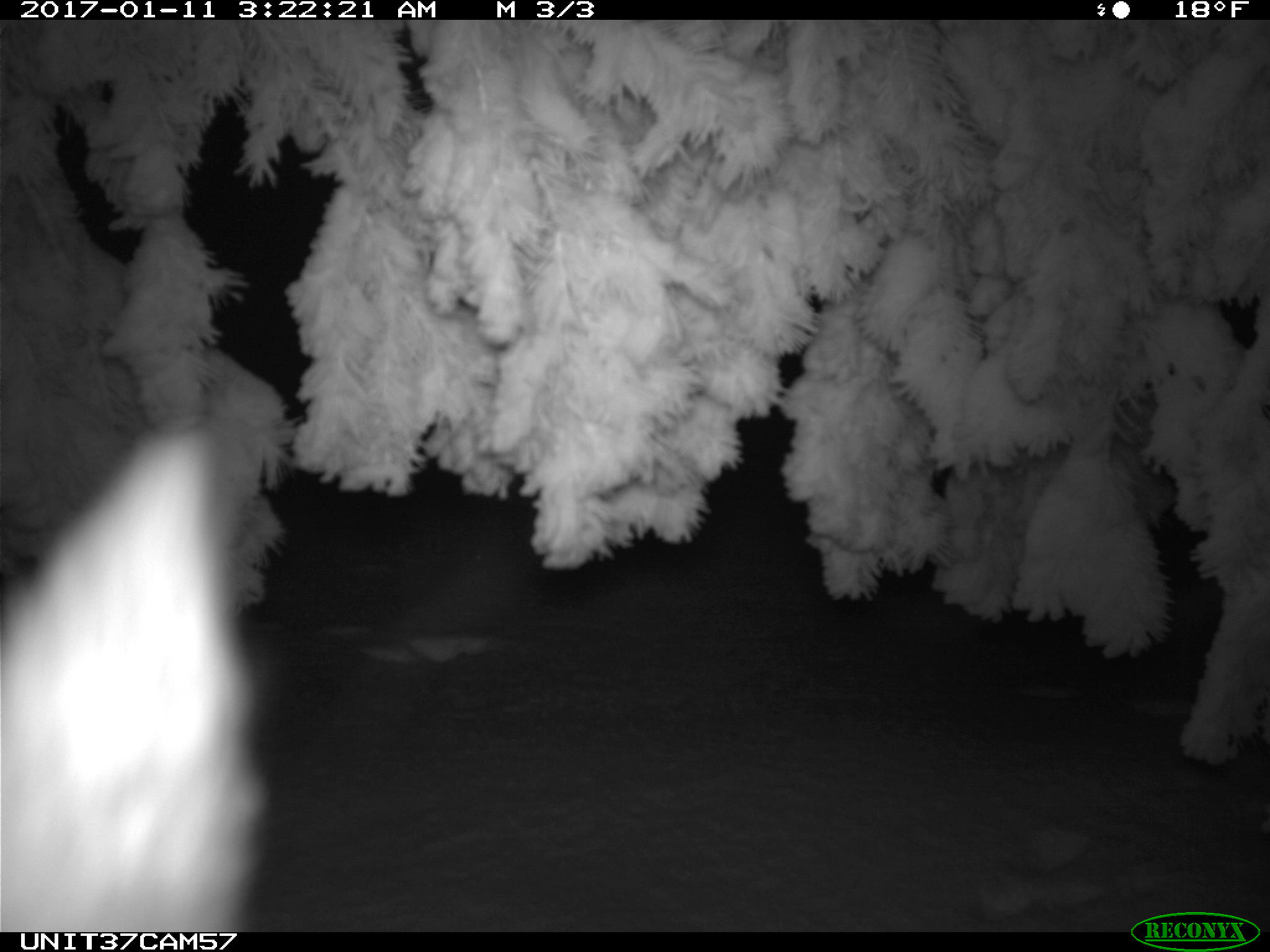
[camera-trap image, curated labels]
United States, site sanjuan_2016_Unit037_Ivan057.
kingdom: Animalia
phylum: Chordata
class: Mammalia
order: Lagomorpha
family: Leporidae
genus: Lepus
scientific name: Lepus americanus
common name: snowshoe hare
Lepus americanus (snowshoe hare).